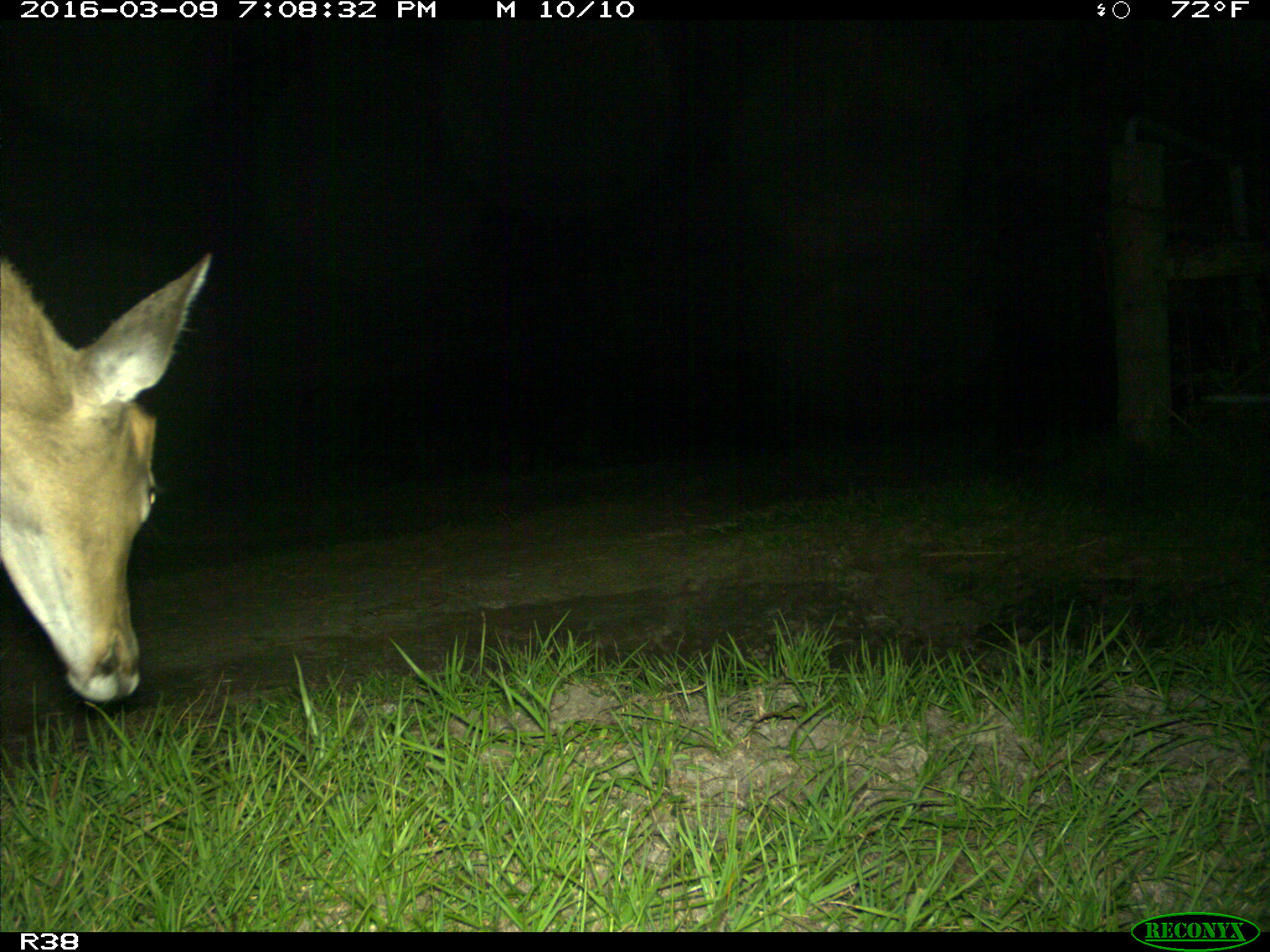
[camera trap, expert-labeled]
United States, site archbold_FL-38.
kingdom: Animalia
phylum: Chordata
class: Mammalia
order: Artiodactyla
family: Cervidae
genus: Odocoileus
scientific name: Odocoileus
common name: deer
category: unidentified deer